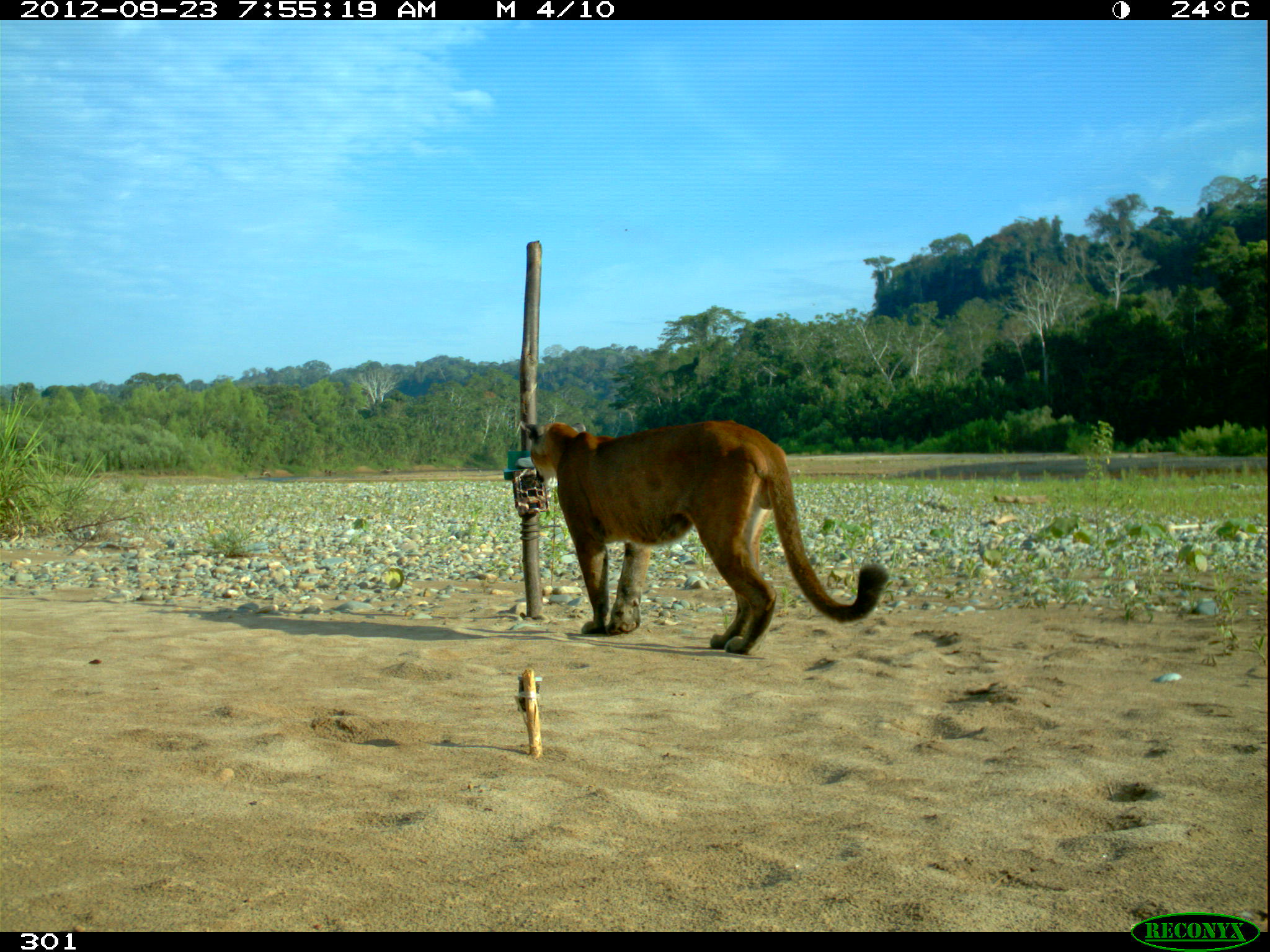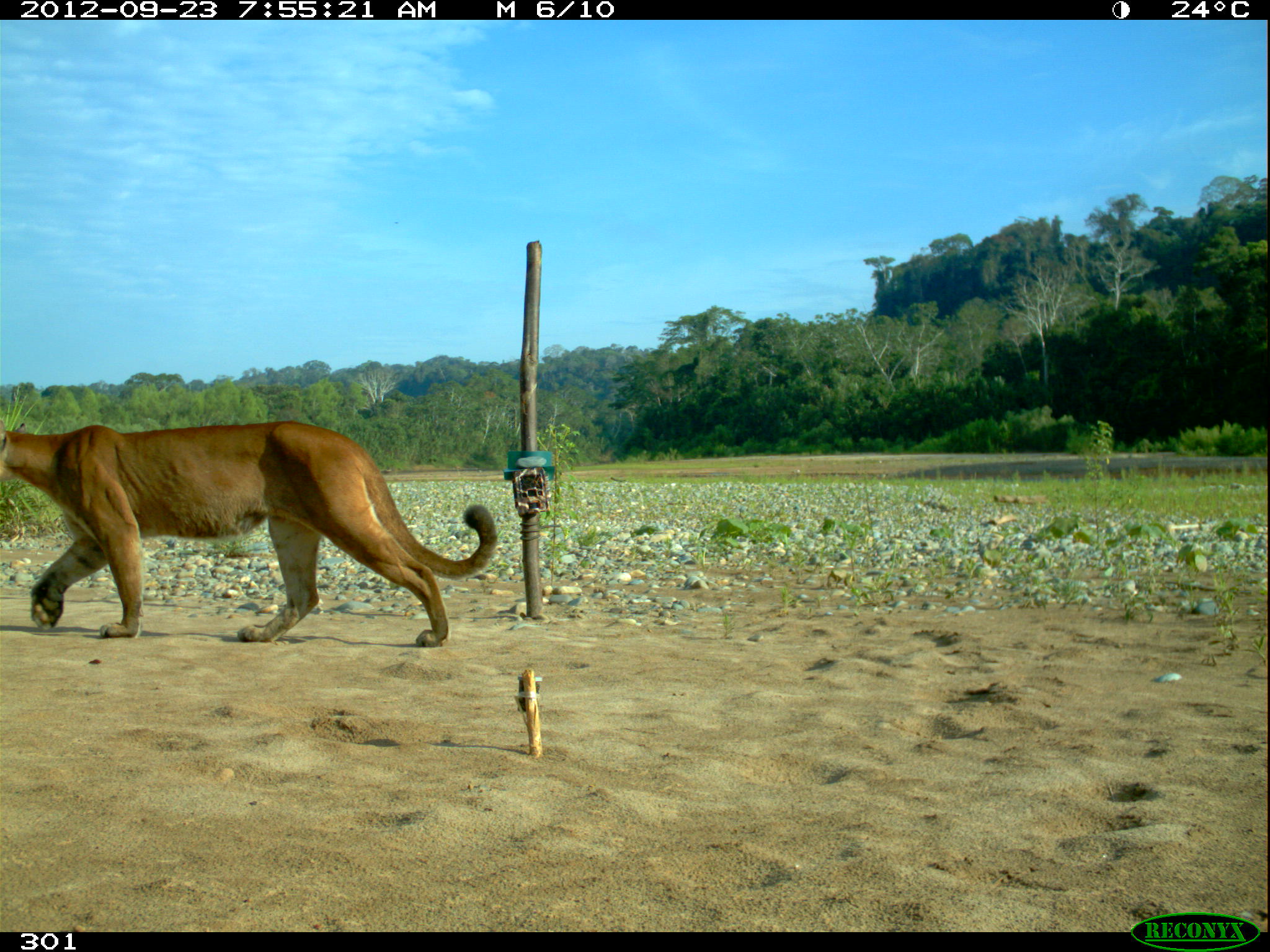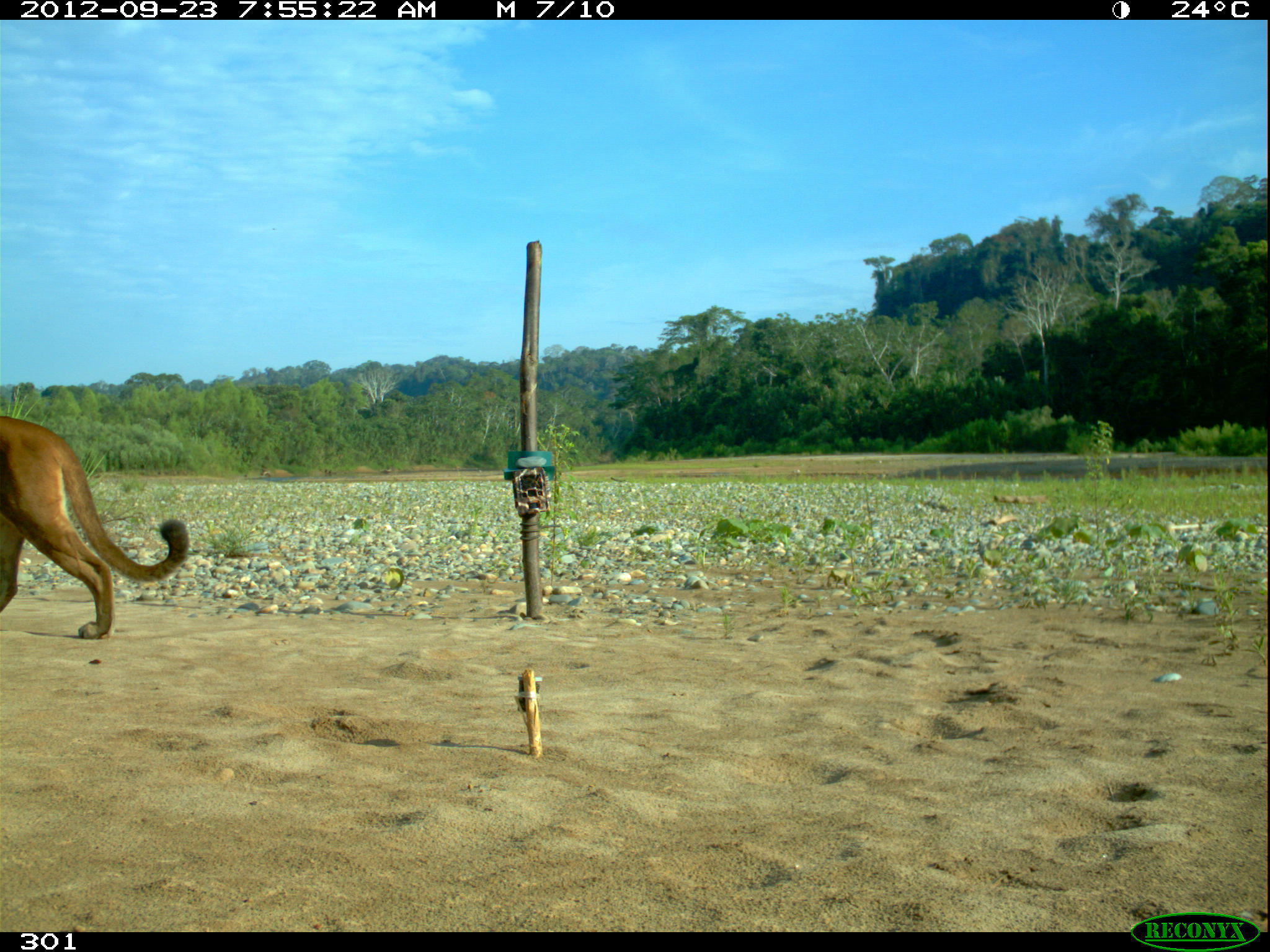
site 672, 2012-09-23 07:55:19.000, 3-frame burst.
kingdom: Animalia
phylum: Chordata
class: Mammalia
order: Carnivora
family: Felidae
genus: Puma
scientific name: Puma concolor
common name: mountain lion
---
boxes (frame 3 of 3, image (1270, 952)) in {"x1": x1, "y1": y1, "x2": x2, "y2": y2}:
puma concolor: {"x1": 0, "y1": 414, "x2": 190, "y2": 640}